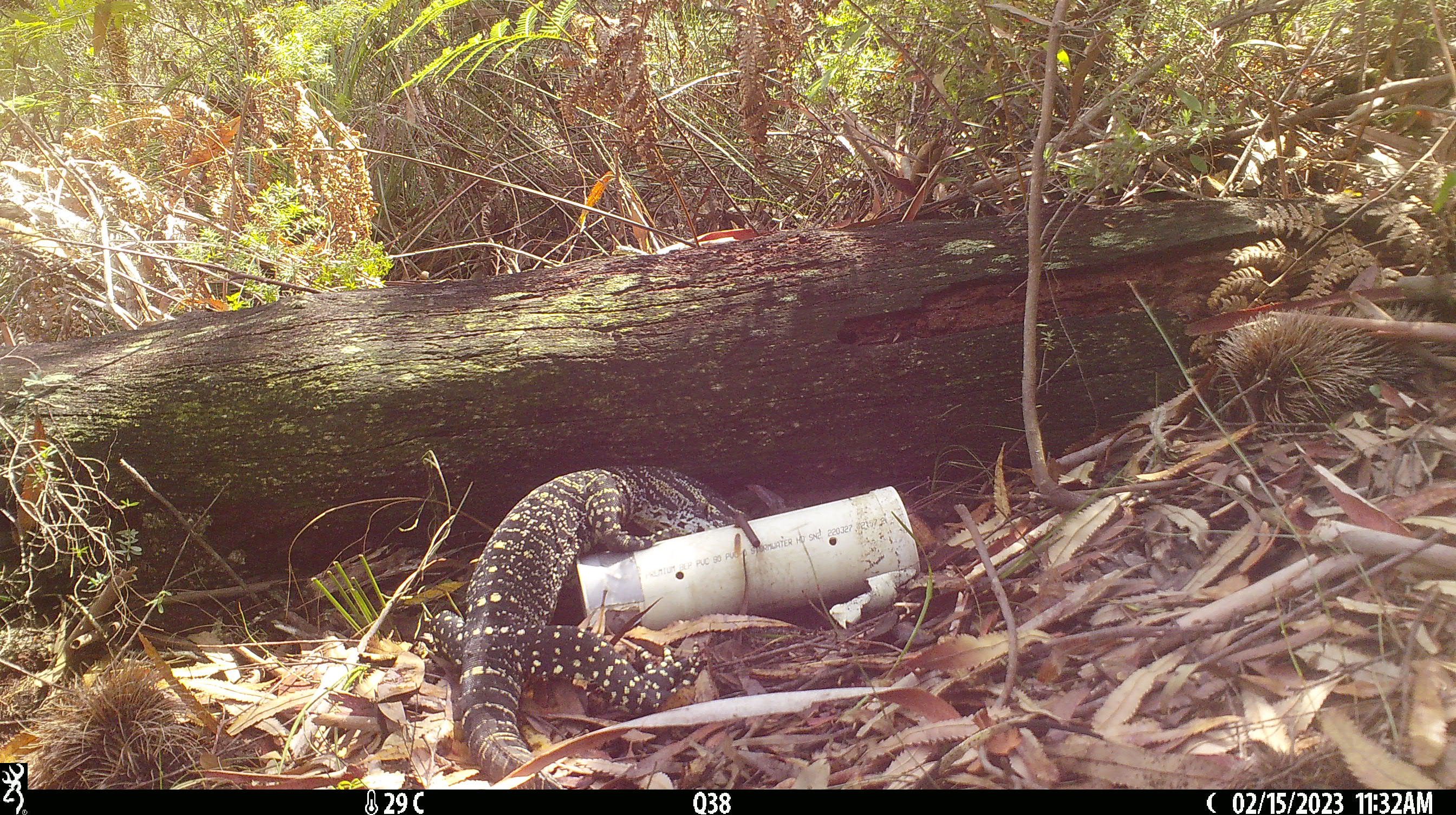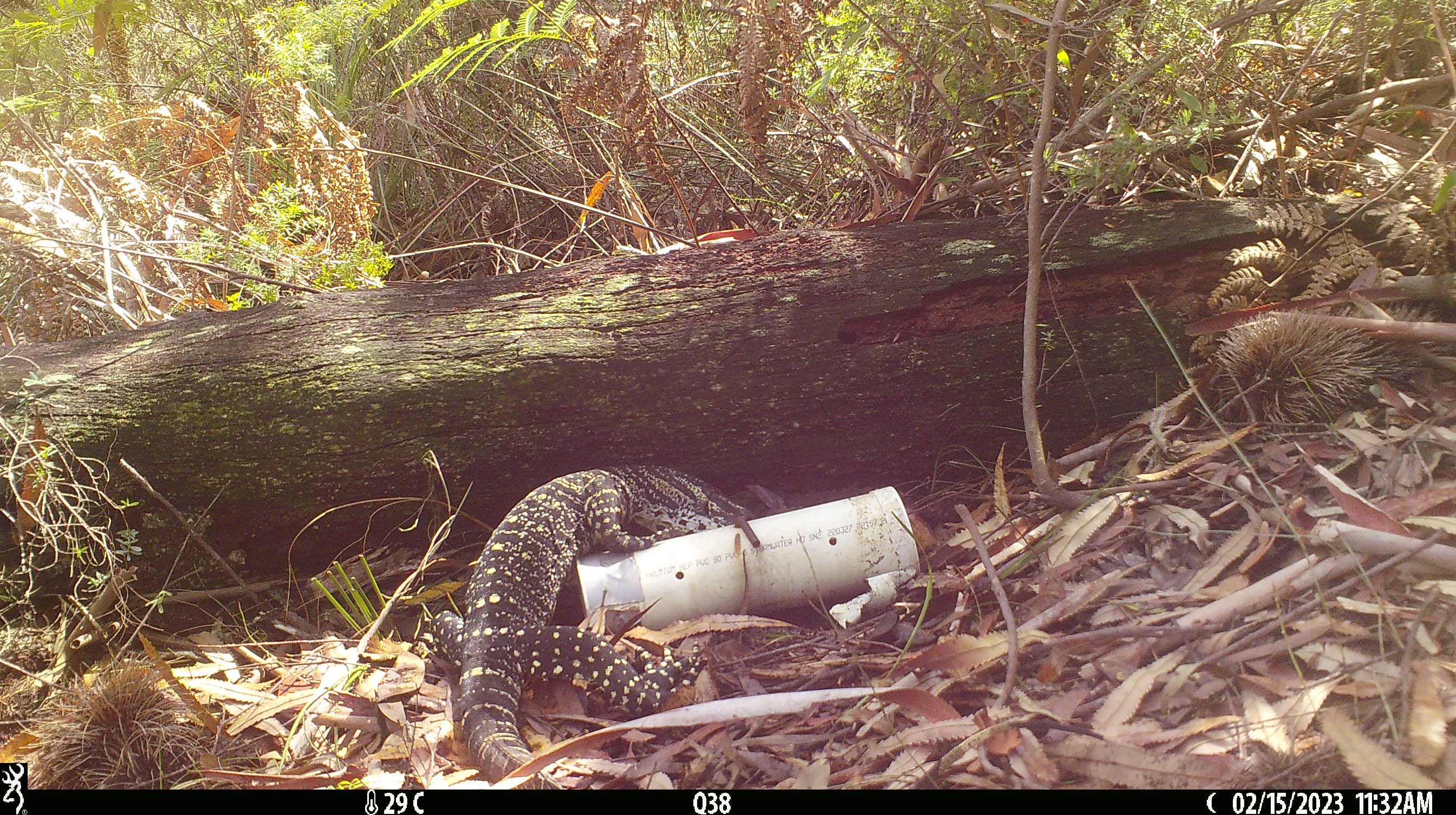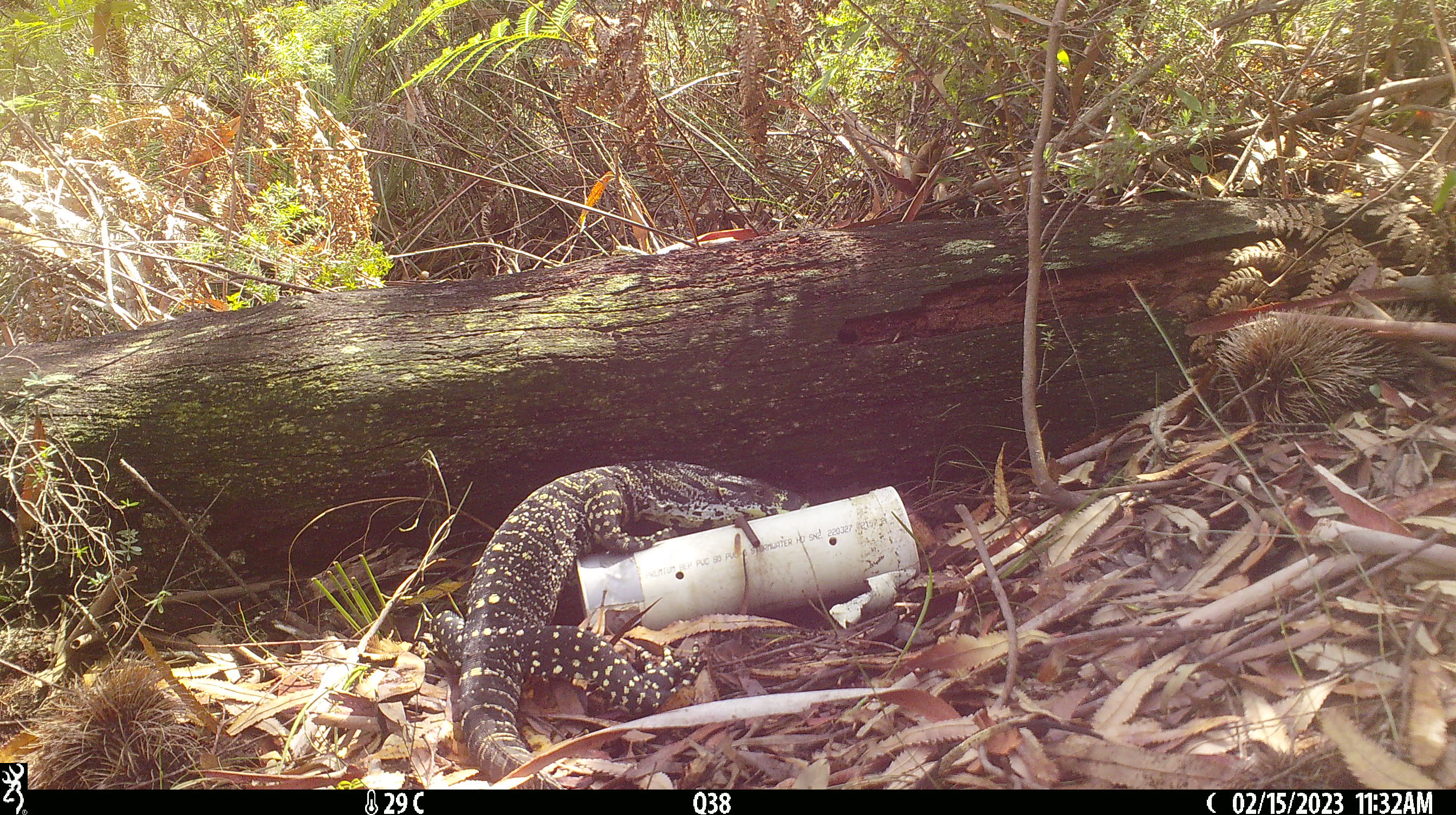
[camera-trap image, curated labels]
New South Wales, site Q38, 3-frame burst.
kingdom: Animalia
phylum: Chordata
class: Reptilia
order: Squamata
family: Varanidae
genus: Varanus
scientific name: Varanus varius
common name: lace monitor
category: goanna